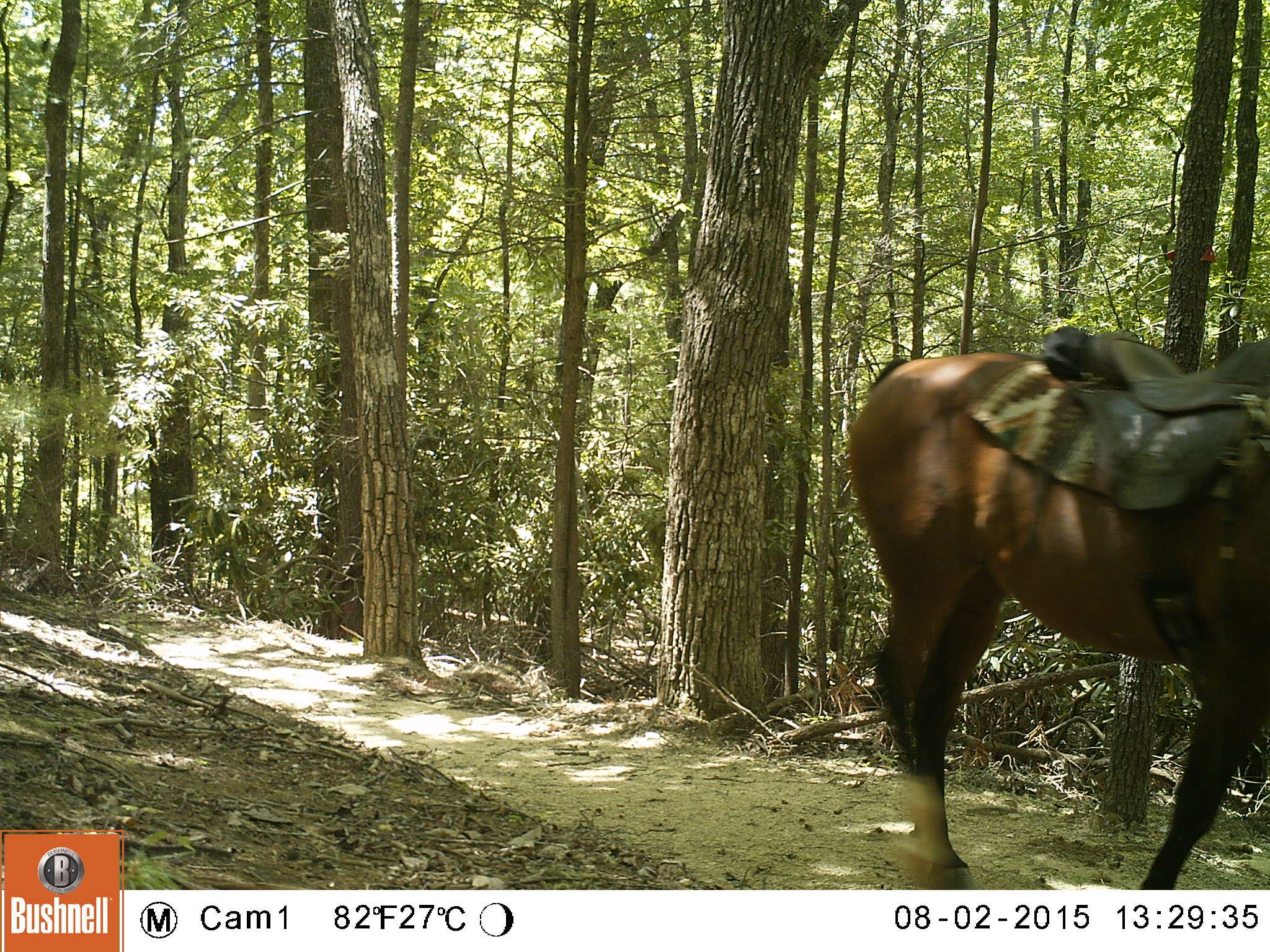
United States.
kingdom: Animalia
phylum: Chordata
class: Mammalia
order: Perissodactyla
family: Equidae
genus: Equus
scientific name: Equus caballus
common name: horse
Horse (Equus caballus).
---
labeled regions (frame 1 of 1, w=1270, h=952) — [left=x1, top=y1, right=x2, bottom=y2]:
Horse: [left=840, top=329, right=1270, bottom=893]